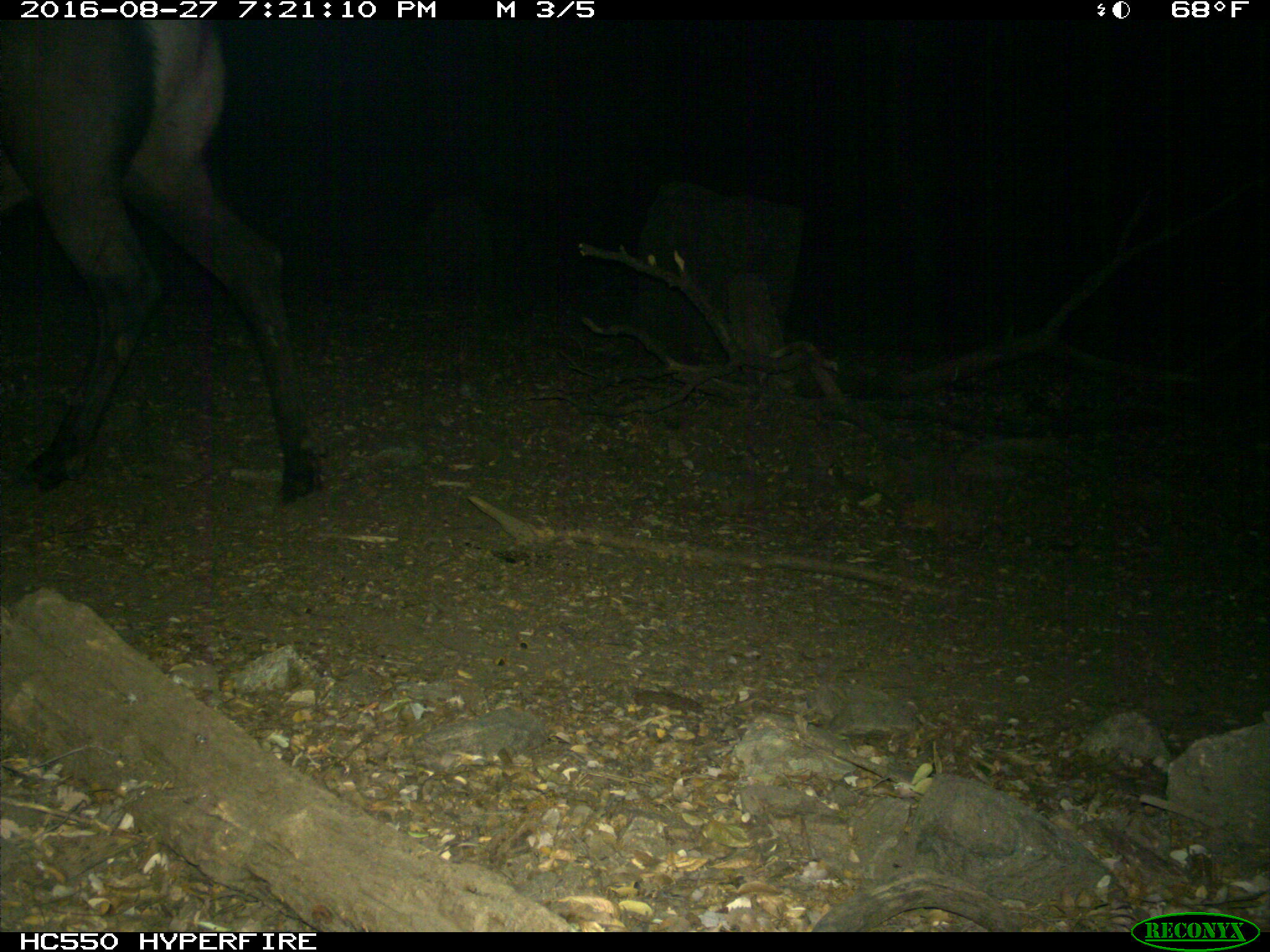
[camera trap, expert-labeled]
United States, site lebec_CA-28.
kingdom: Animalia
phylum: Chordata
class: Mammalia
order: Artiodactyla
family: Cervidae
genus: Cervus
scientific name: Cervus canadensis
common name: elk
Cervus canadensis (elk).